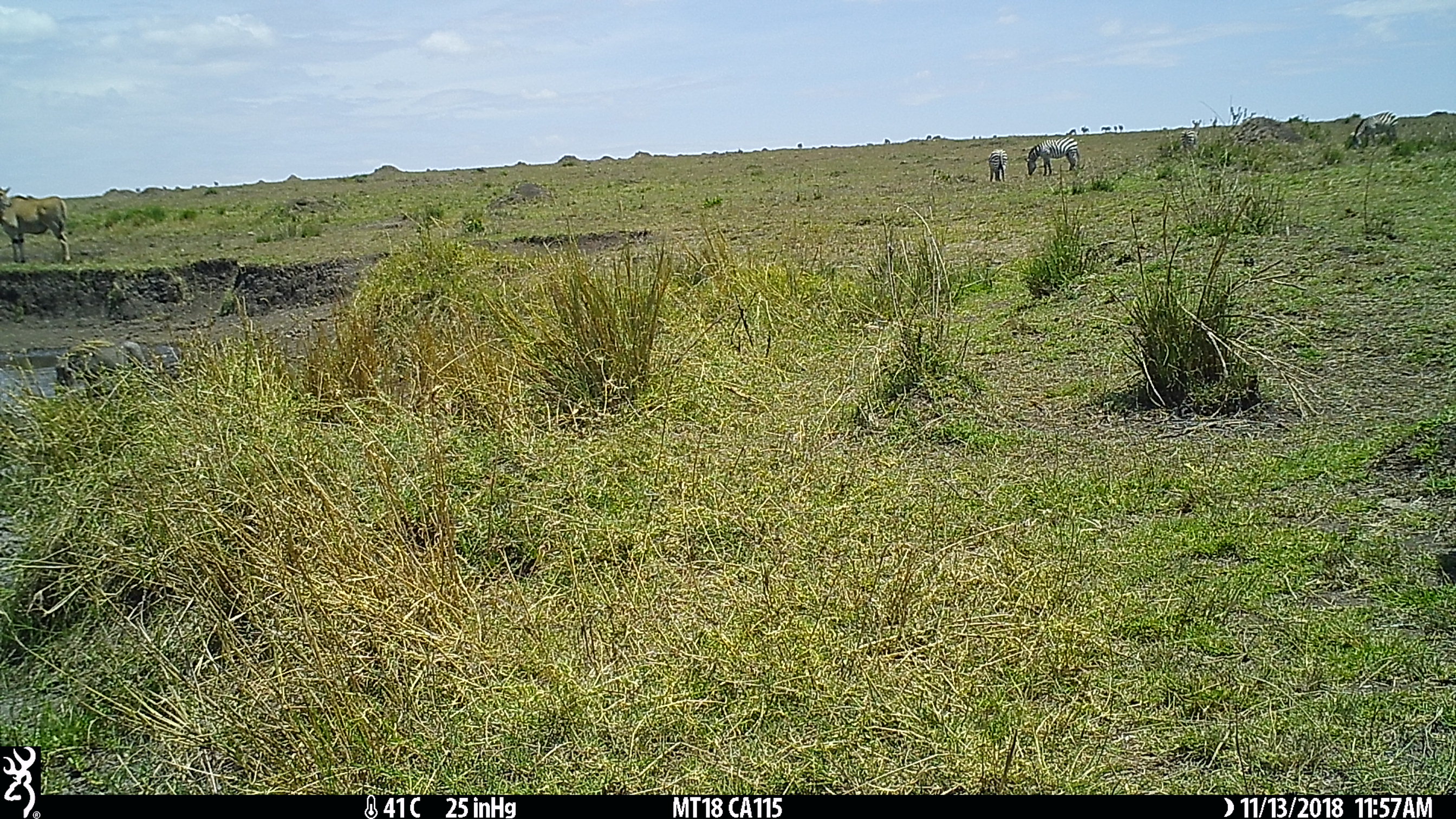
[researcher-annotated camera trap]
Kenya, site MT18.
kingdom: Animalia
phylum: Chordata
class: Mammalia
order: Perissodactyla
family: Equidae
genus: Equus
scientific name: Equus quagga burchellii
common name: burchell's zebra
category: zebra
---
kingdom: Animalia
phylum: Chordata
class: Mammalia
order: Artiodactyla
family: Bovidae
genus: Tragelaphus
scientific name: Tragelaphus oryx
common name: eland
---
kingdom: Animalia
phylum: Chordata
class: Mammalia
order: Artiodactyla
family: Suidae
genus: Phacochoerus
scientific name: Phacochoerus africanus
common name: common warthog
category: warthog